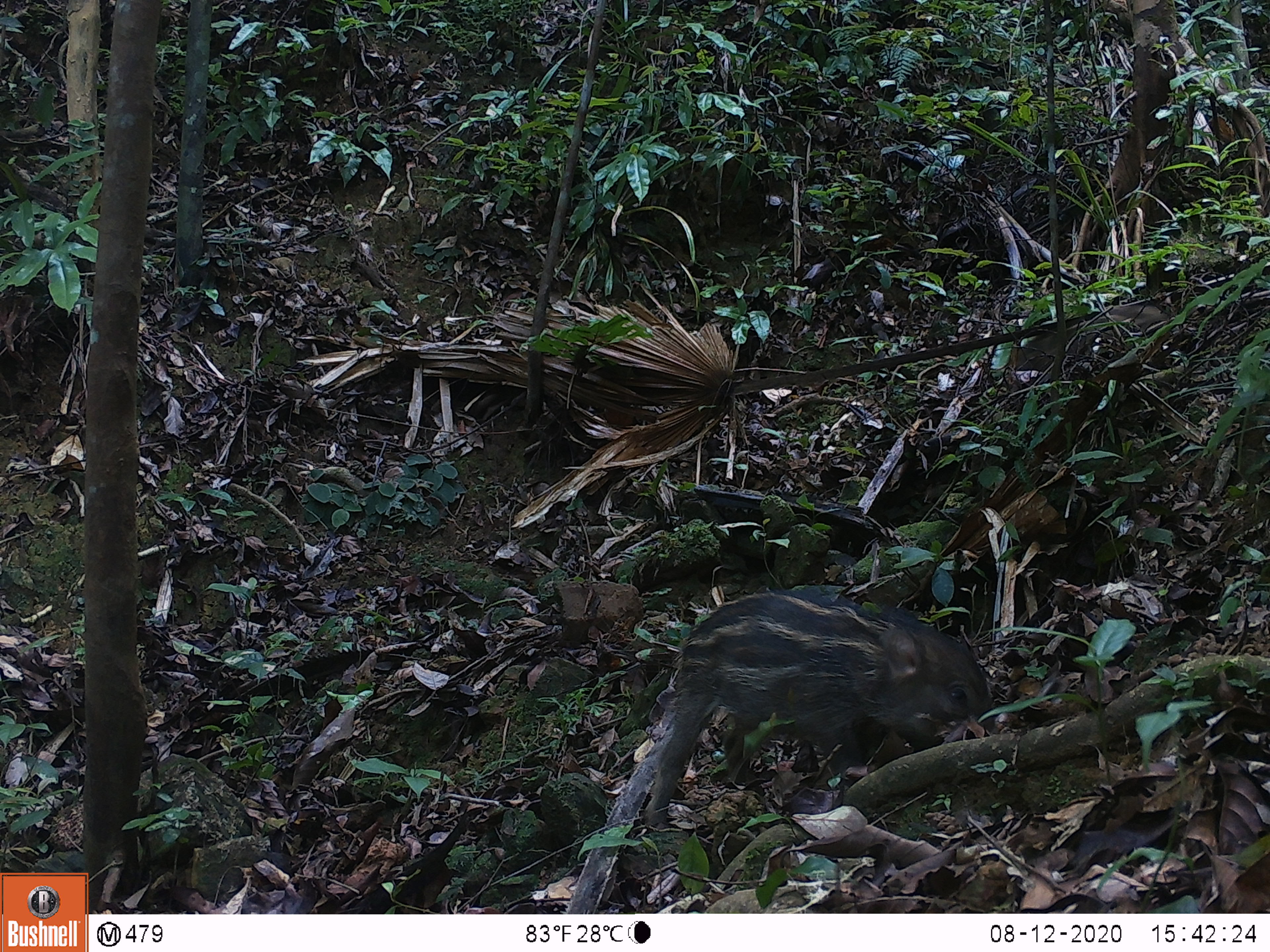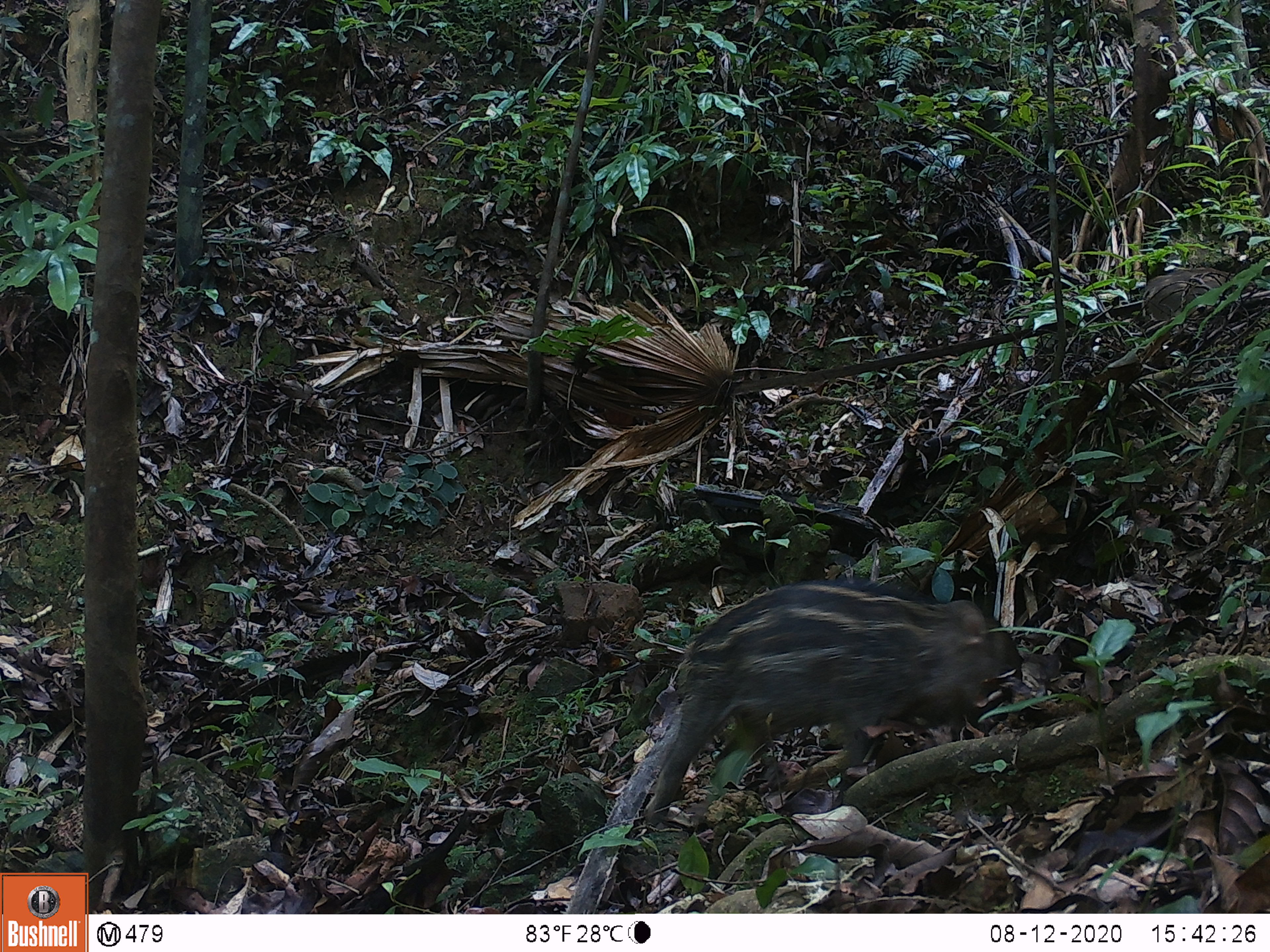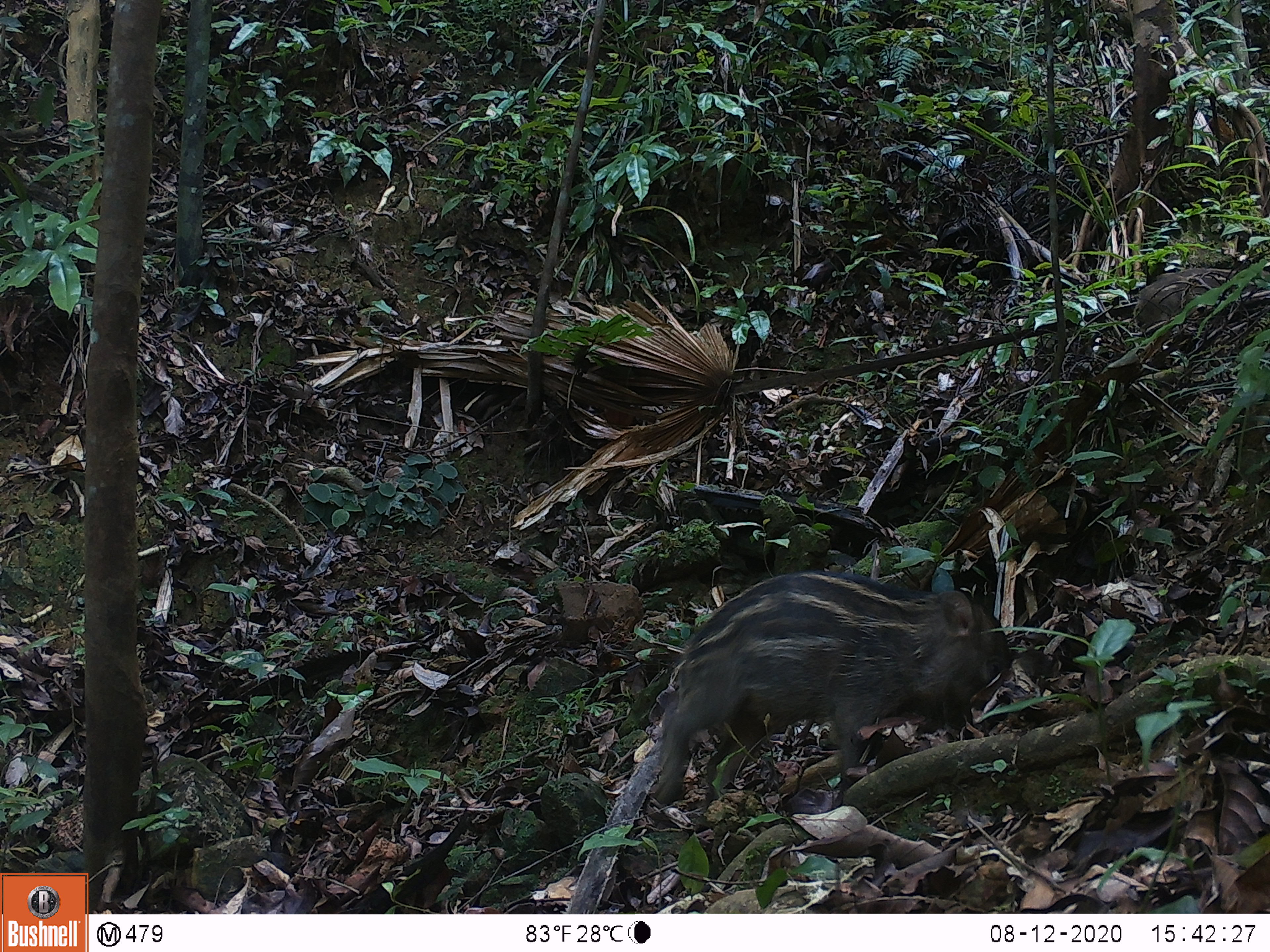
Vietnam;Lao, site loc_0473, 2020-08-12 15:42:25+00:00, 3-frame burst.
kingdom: Animalia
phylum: Chordata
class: Mammalia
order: Artiodactyla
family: Suidae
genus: Sus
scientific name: Sus scrofa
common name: eurasian wild pig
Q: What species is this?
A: Eurasian wild pig (Sus scrofa).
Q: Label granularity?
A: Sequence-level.